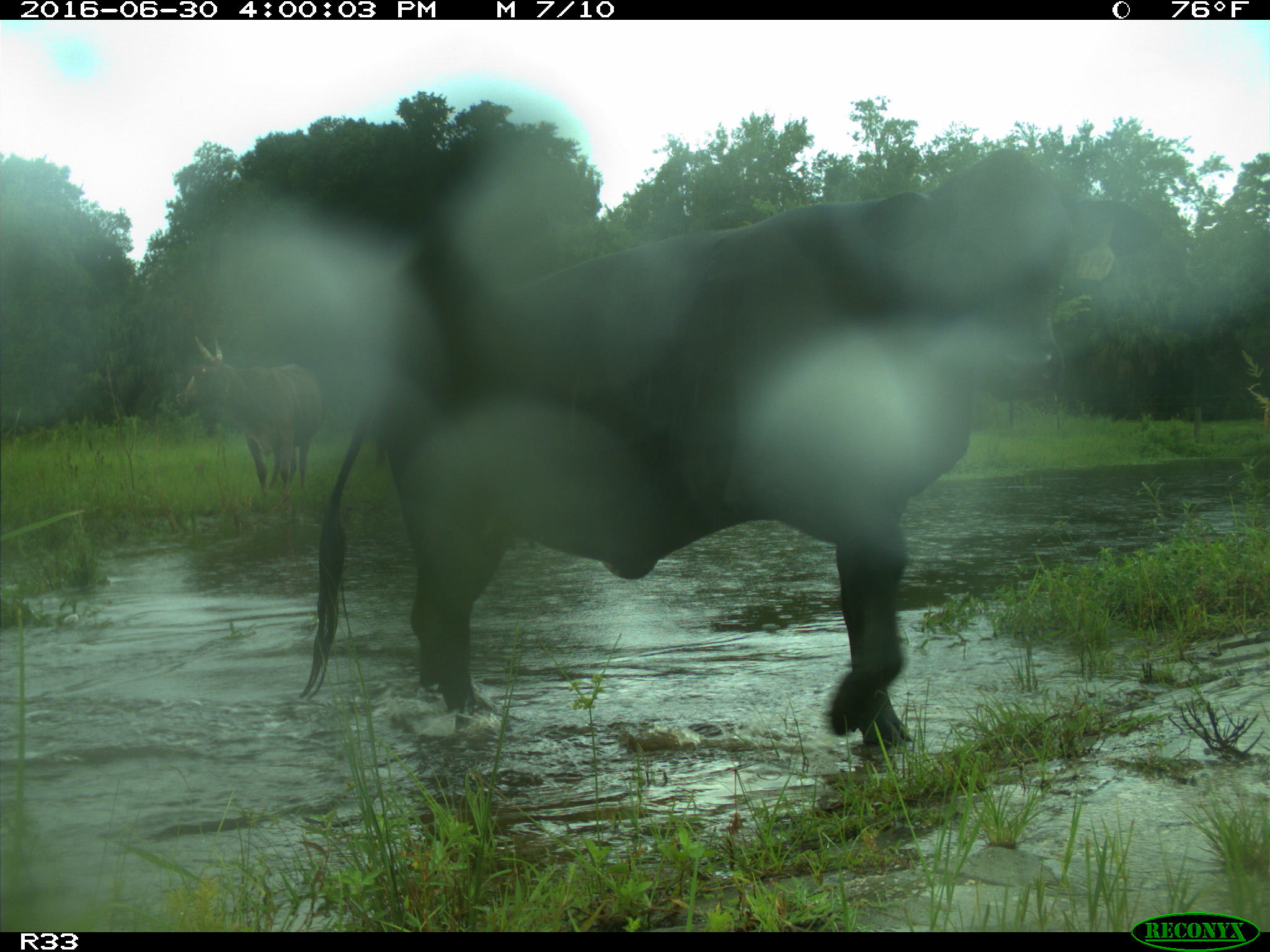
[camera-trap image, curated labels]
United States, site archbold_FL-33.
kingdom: Animalia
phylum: Chordata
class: Mammalia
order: Artiodactyla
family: Bovidae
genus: Bos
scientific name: Bos taurus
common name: domestic cow